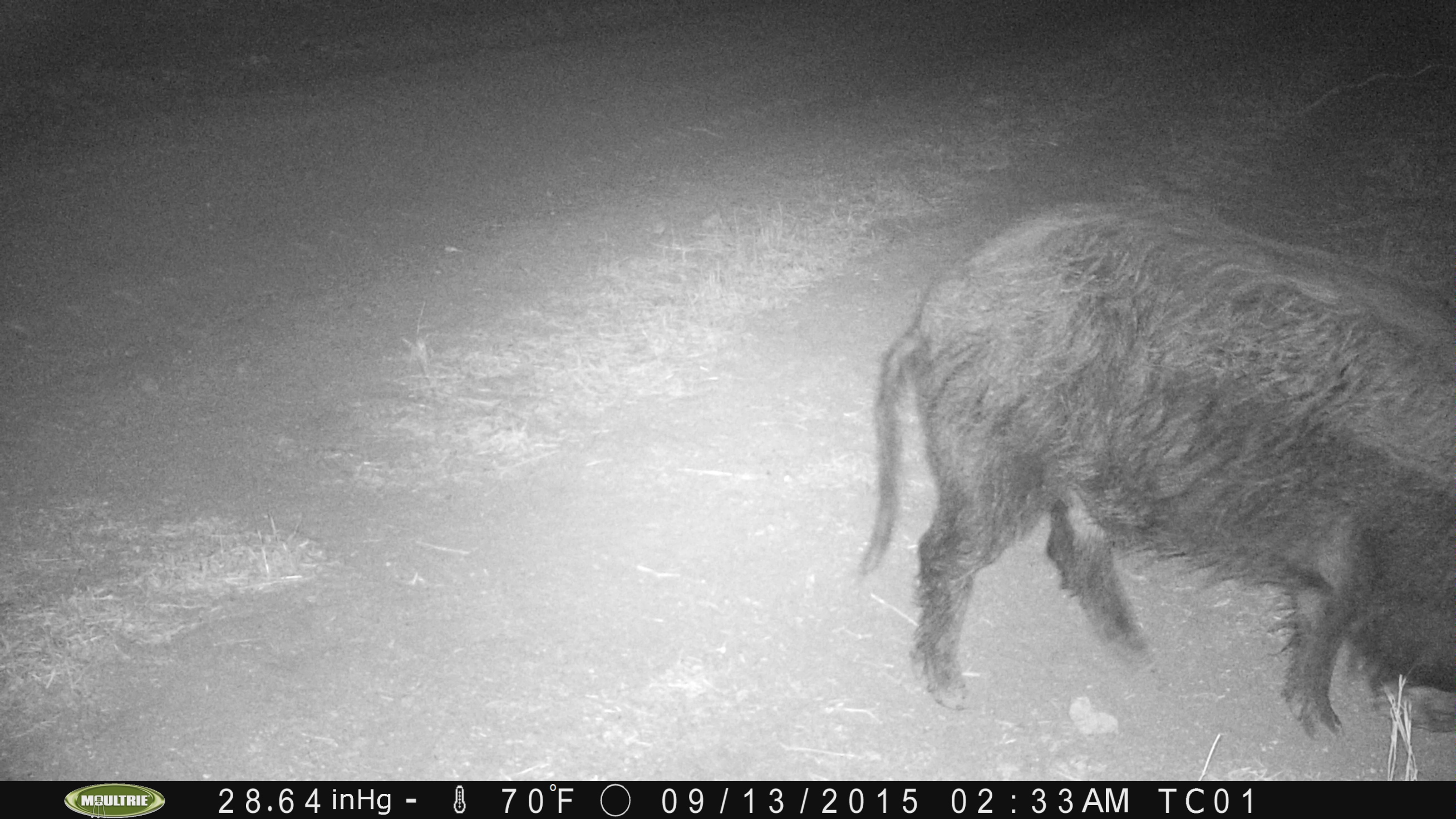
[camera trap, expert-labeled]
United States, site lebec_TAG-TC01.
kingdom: Animalia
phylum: Chordata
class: Mammalia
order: Artiodactyla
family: Suidae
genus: Sus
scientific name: Sus scrofa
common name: wild boar